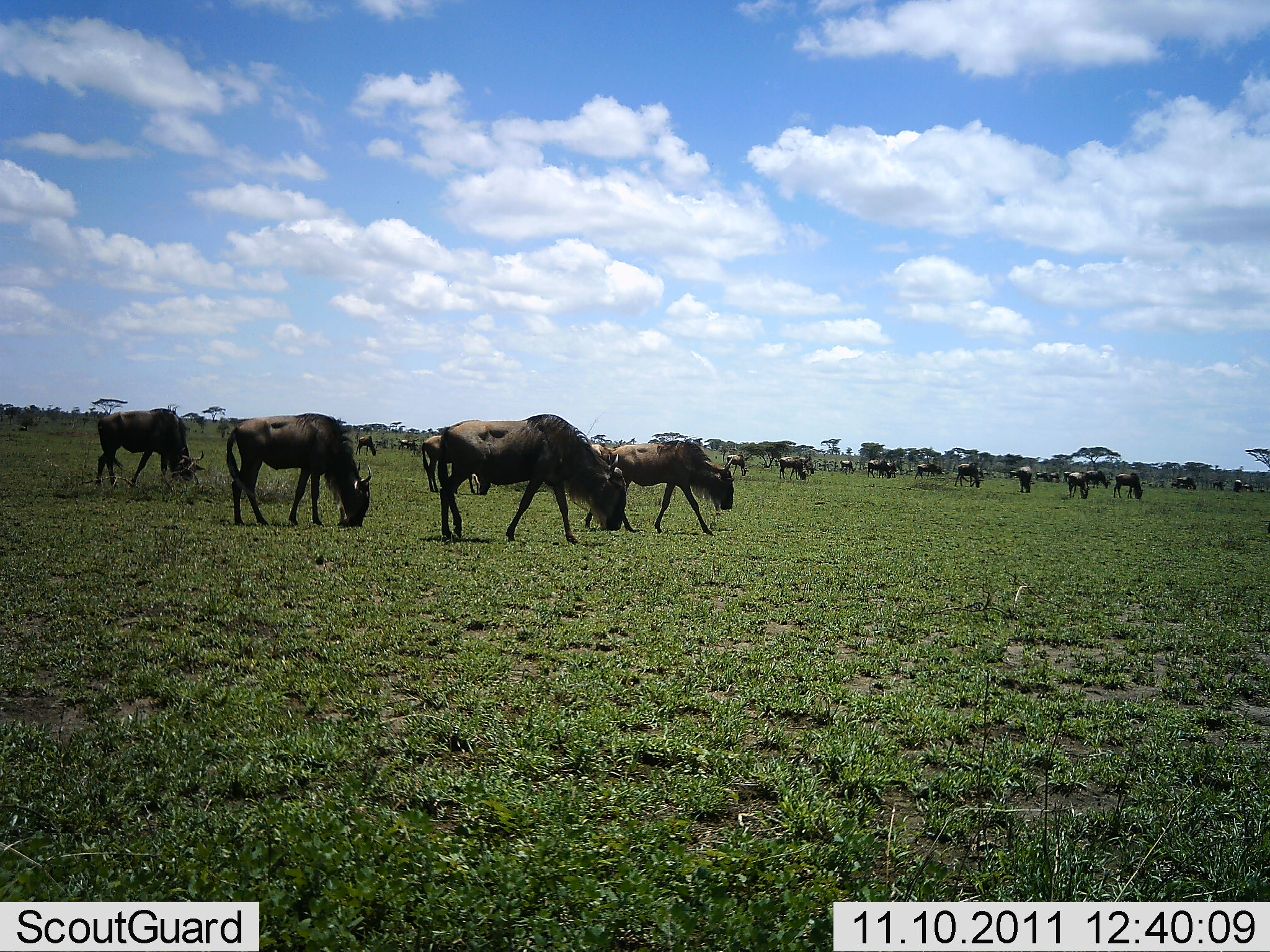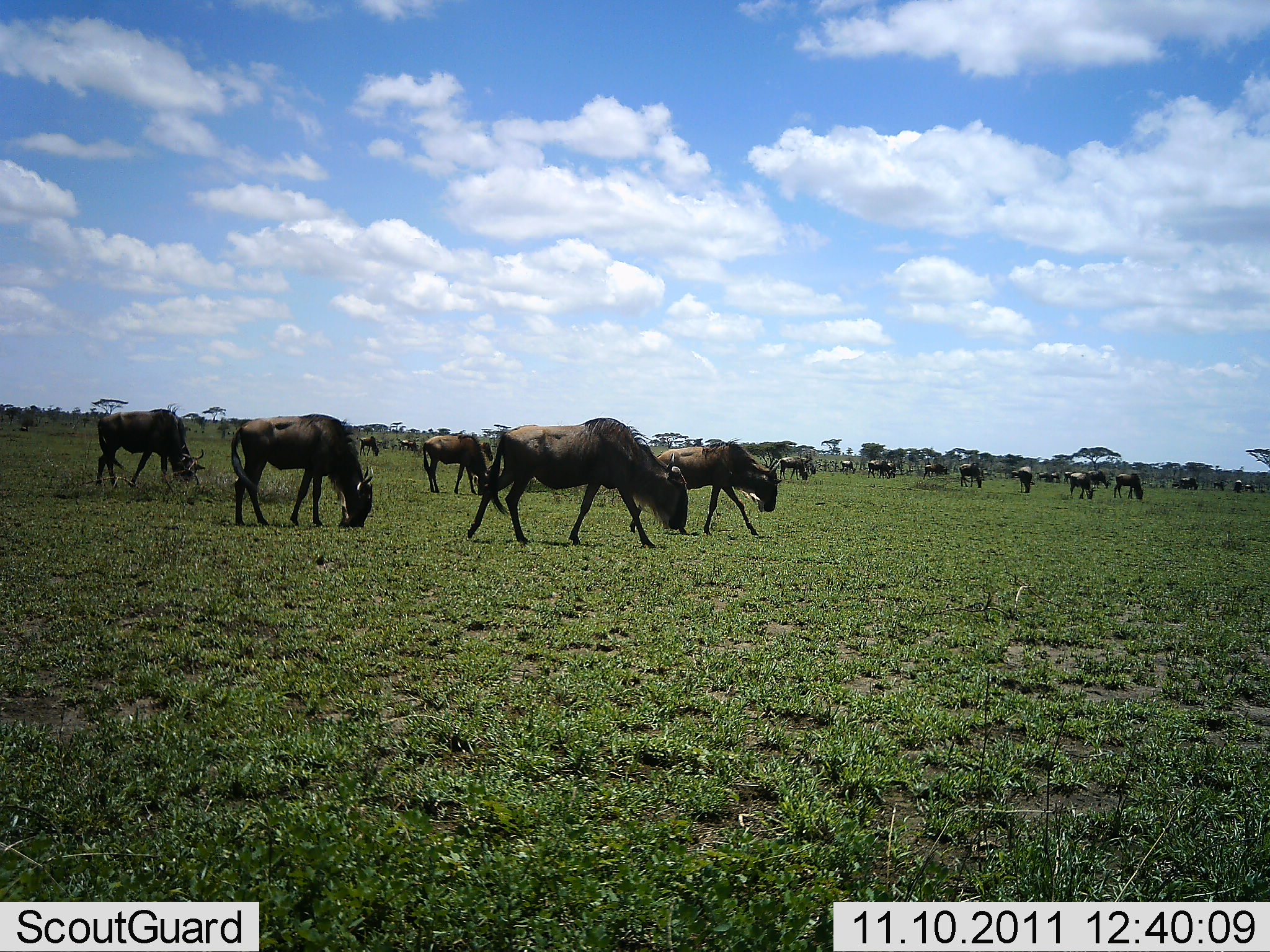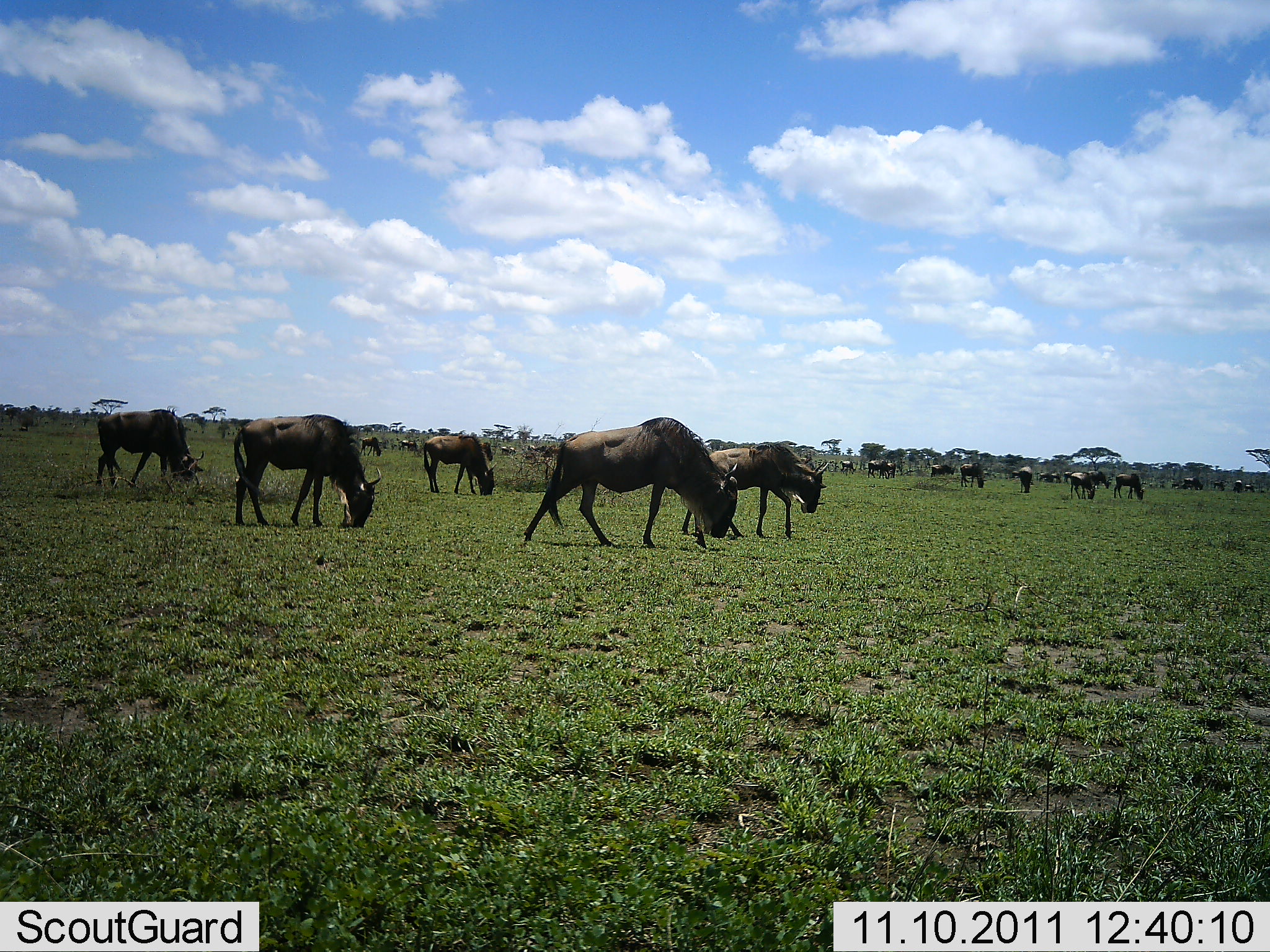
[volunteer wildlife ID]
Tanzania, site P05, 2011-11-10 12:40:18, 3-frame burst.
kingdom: Animalia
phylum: Chordata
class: Mammalia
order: Artiodactyla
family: Bovidae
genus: Connochaetes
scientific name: Connochaetes taurinus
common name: blue wildebeest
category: wildebeest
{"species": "wildebeest (blue wildebeest) (Connochaetes taurinus)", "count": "11-50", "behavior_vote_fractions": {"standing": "20%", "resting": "0%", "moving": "60%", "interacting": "10%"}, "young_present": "0%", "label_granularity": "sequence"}